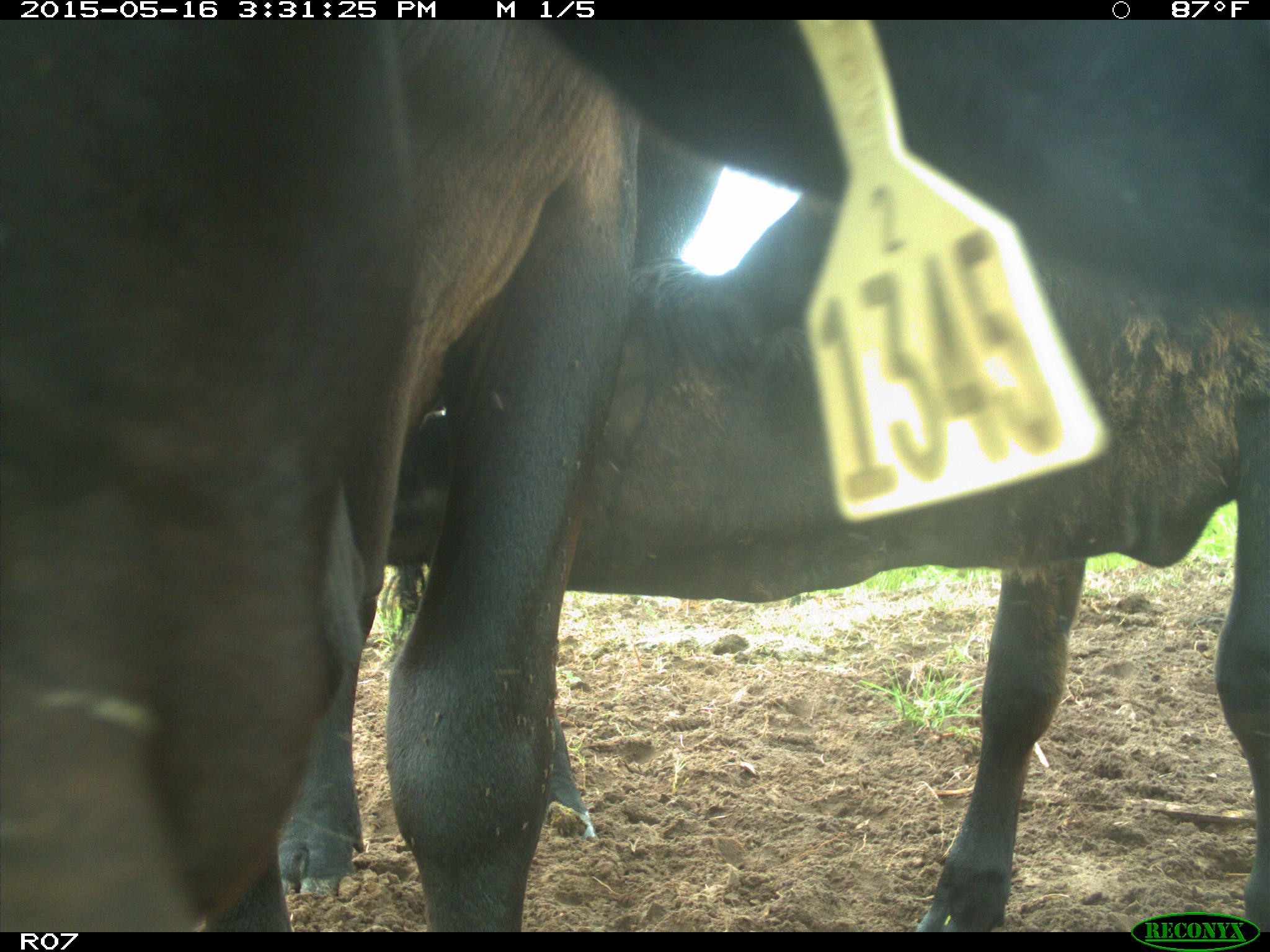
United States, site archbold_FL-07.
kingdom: Animalia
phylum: Chordata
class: Mammalia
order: Artiodactyla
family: Bovidae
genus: Bos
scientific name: Bos taurus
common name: domestic cow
Bos taurus (domestic cow).